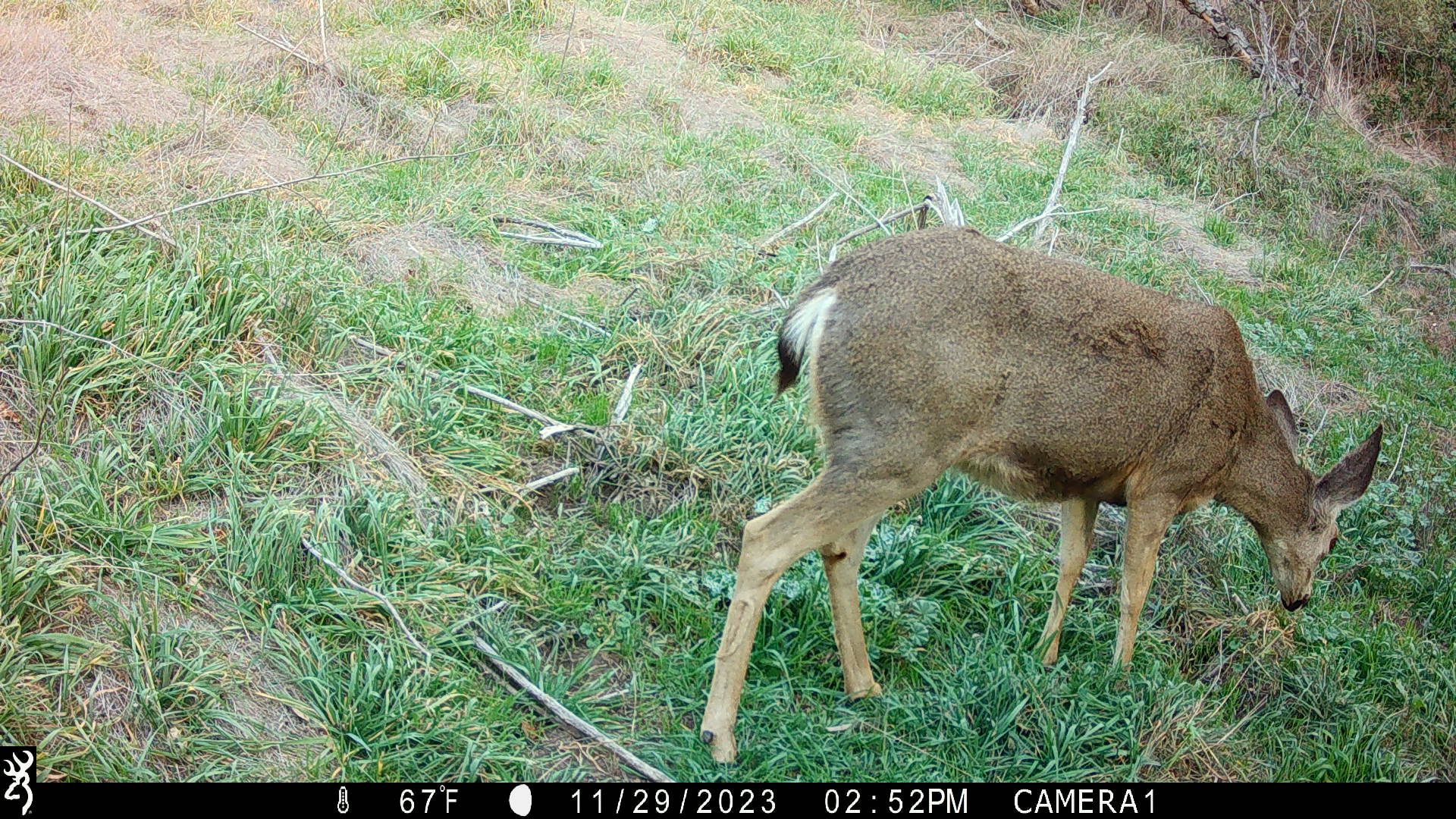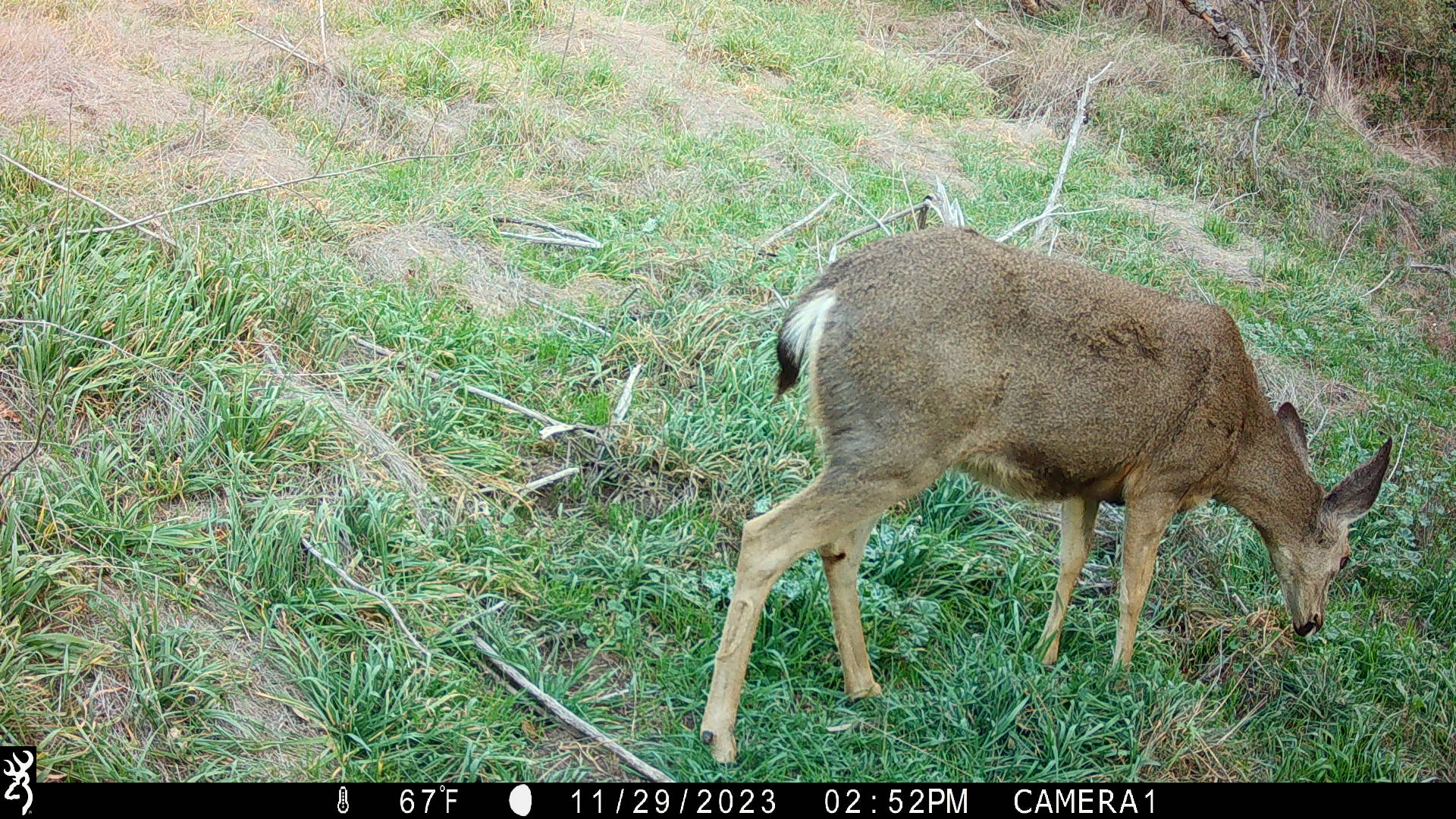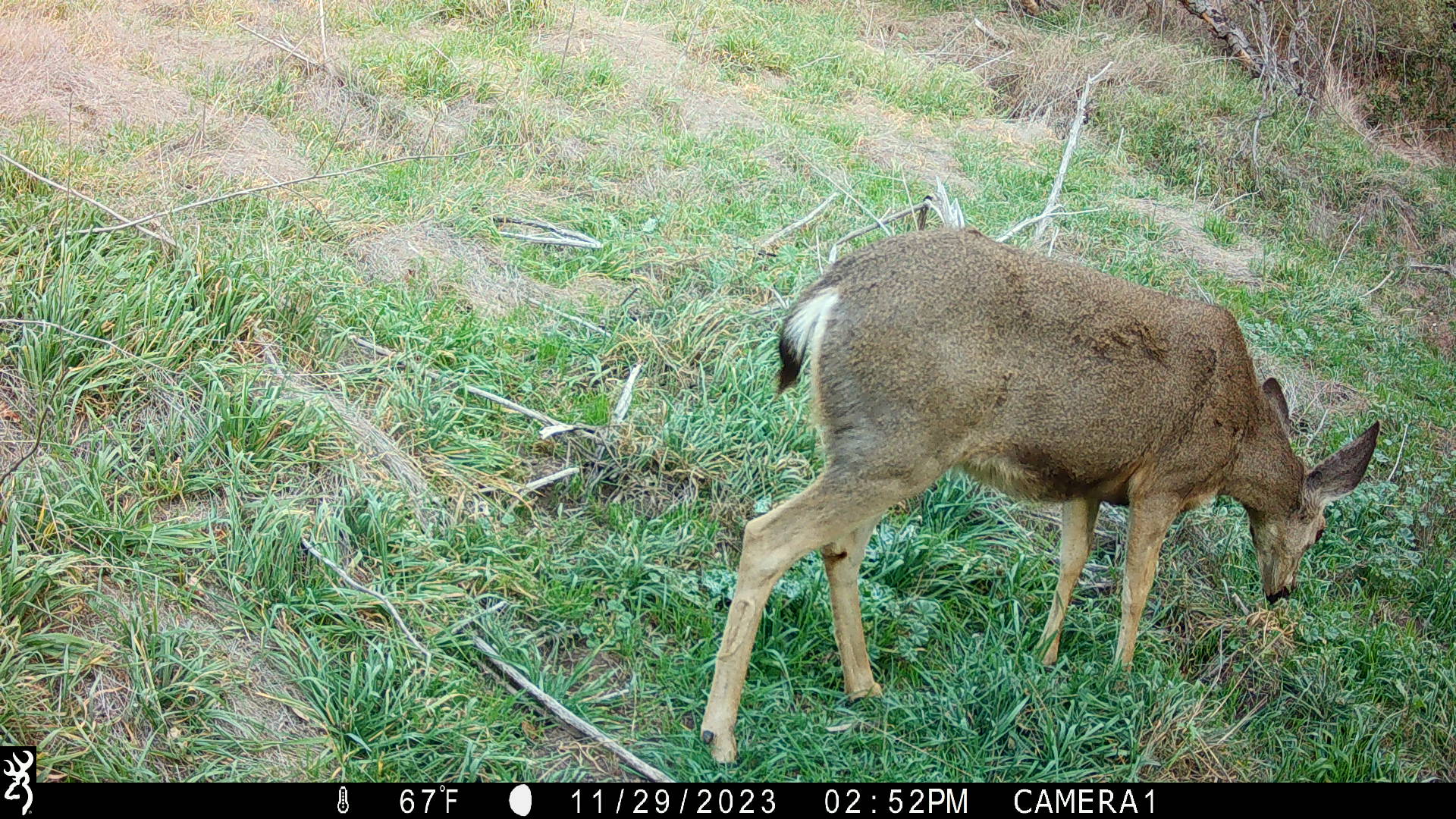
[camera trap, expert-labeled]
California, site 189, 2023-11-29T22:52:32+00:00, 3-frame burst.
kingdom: Animalia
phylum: Chordata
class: Mammalia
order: Artiodactyla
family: Cervidae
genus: Odocoileus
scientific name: Odocoileus hemionus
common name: mule deer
Mule deer (Odocoileus hemionus).